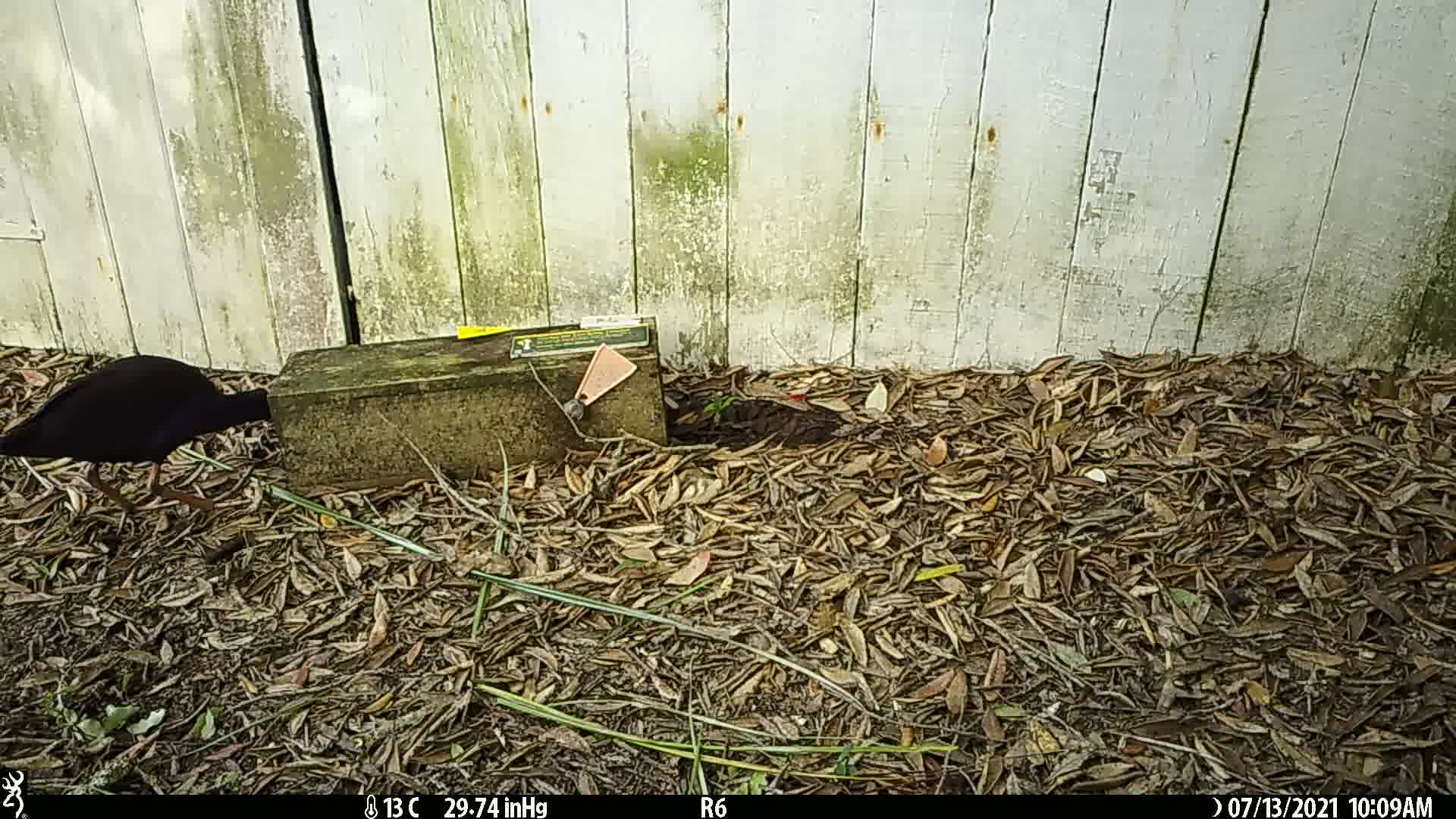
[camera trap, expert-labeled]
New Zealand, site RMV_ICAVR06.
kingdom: Animalia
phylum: Chordata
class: Aves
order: Gruiformes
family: Rallidae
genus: Porphyrio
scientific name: Porphyrio melanotus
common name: australasian swamphen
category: pukeko